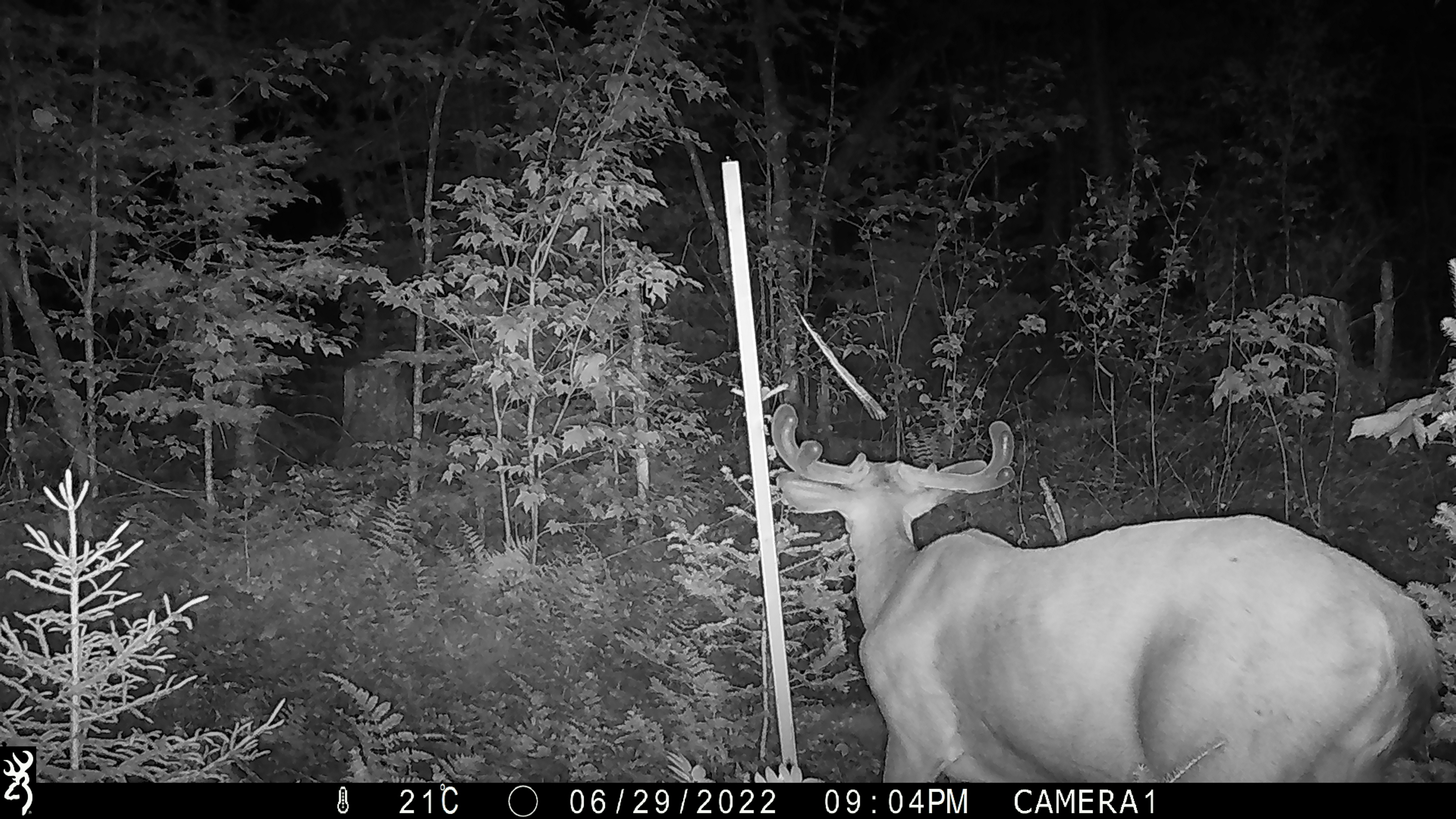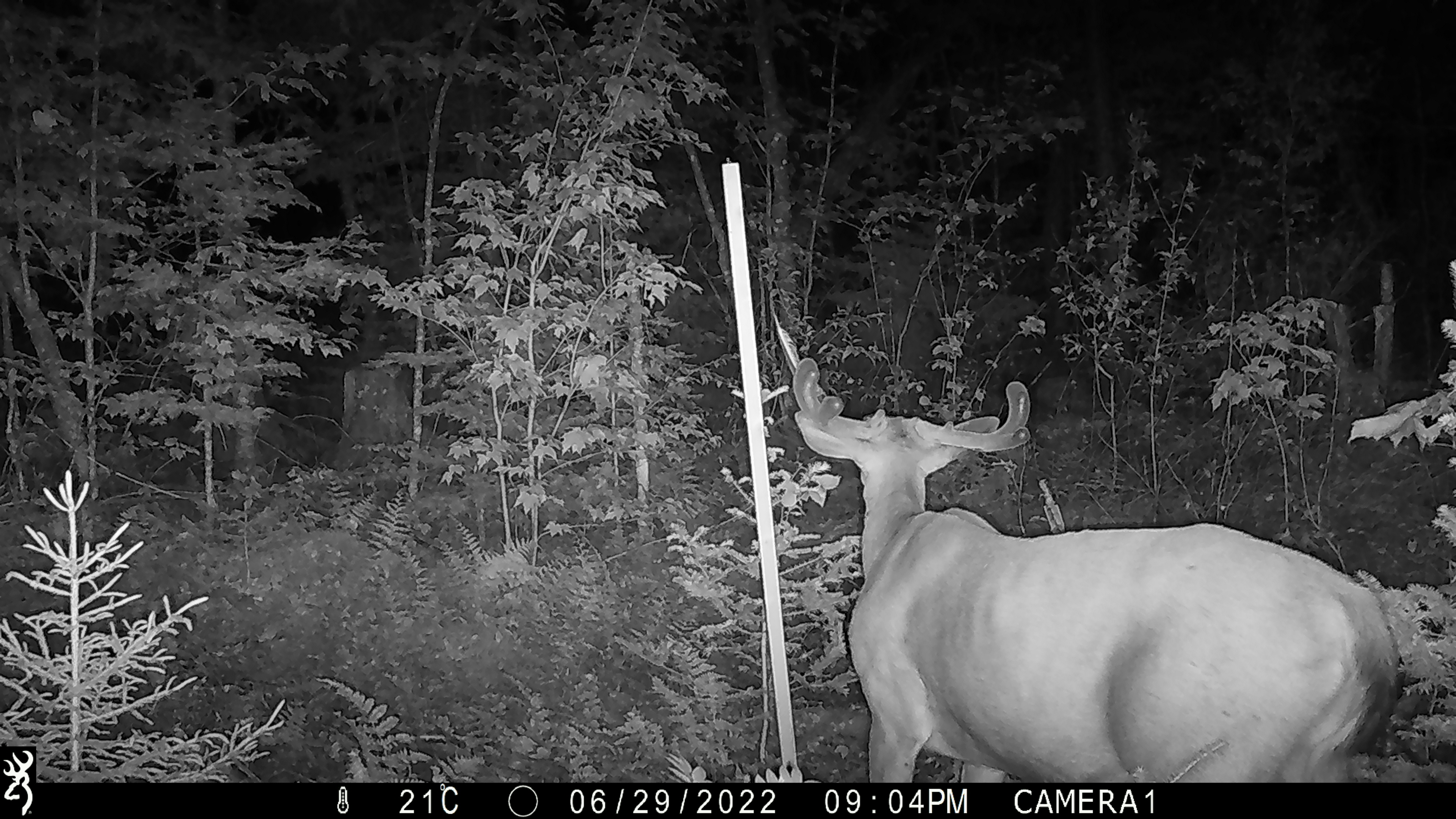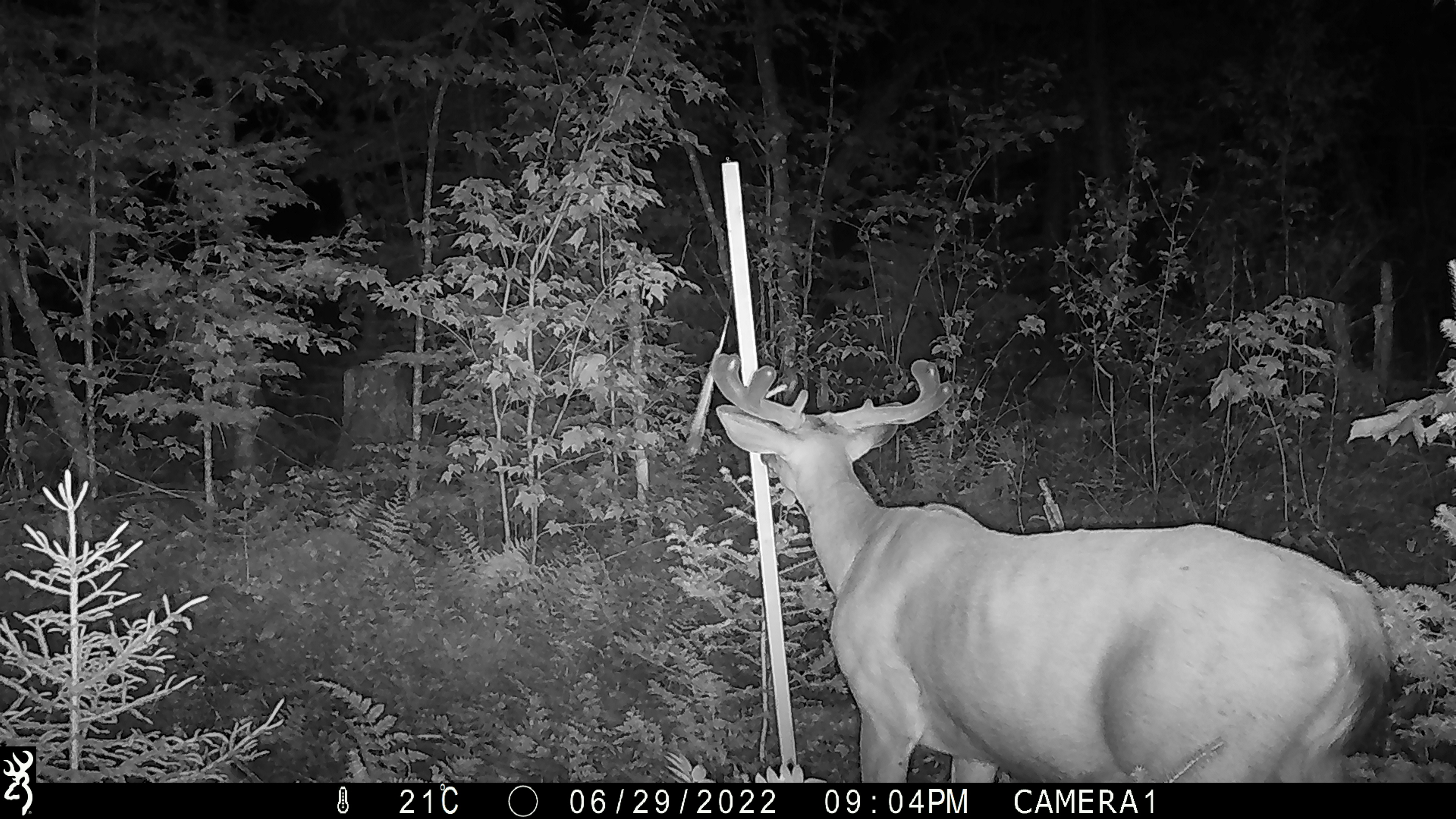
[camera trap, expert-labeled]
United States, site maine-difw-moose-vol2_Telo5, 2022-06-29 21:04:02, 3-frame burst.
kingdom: Animalia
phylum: Chordata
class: Mammalia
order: Artiodactyla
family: Cervidae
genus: Odocoileus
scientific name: Odocoileus virginianus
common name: white-tailed deer